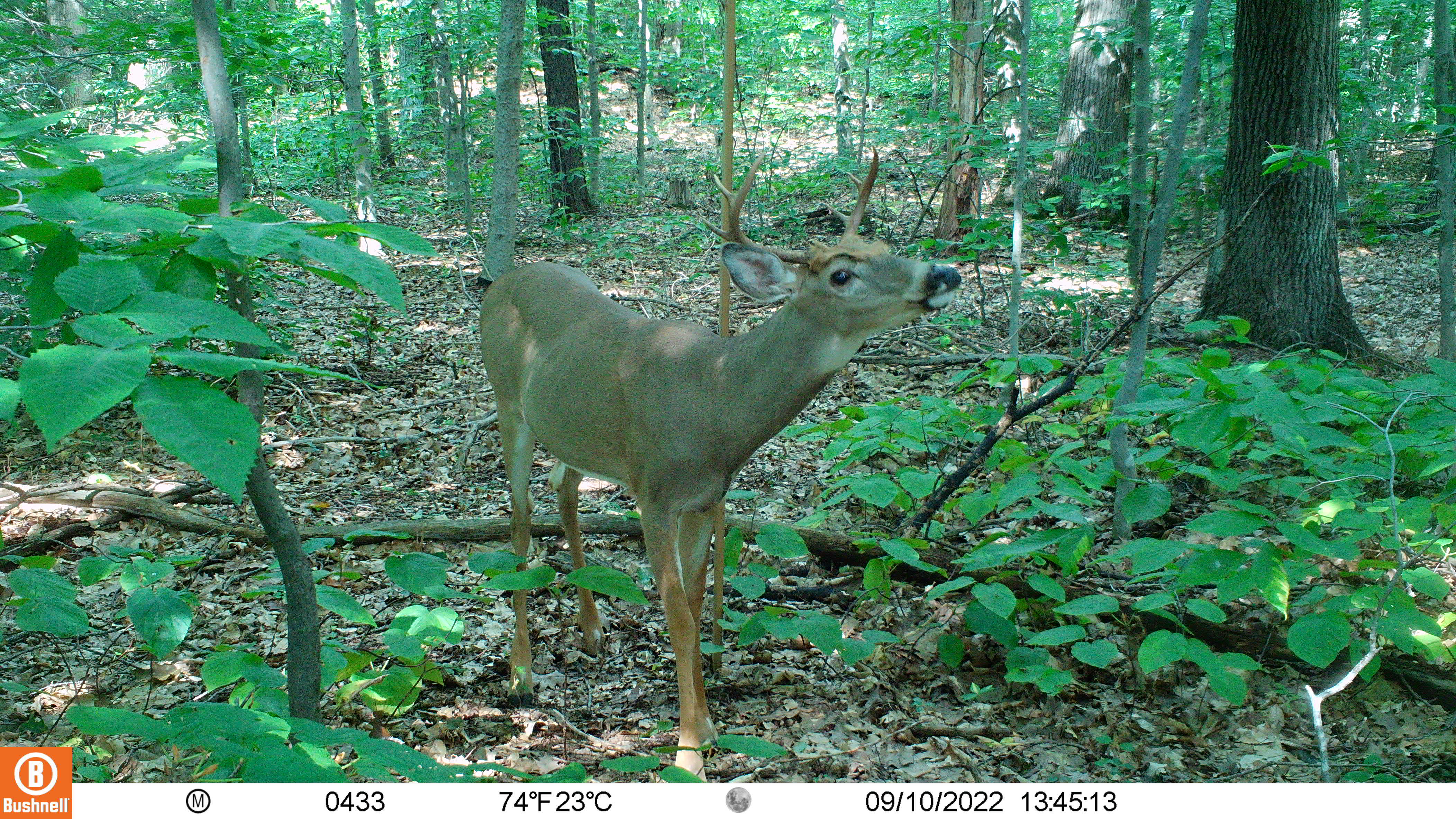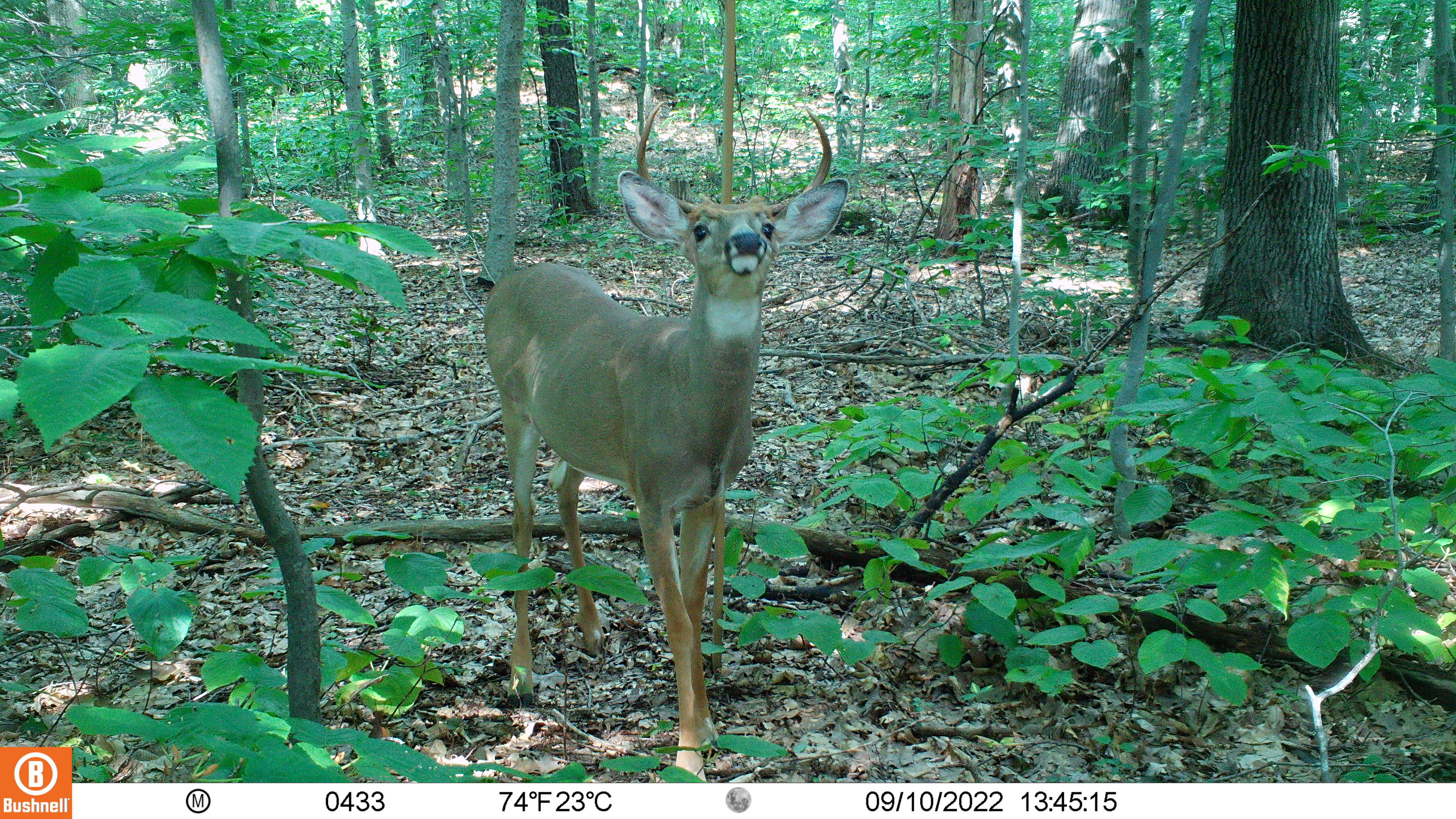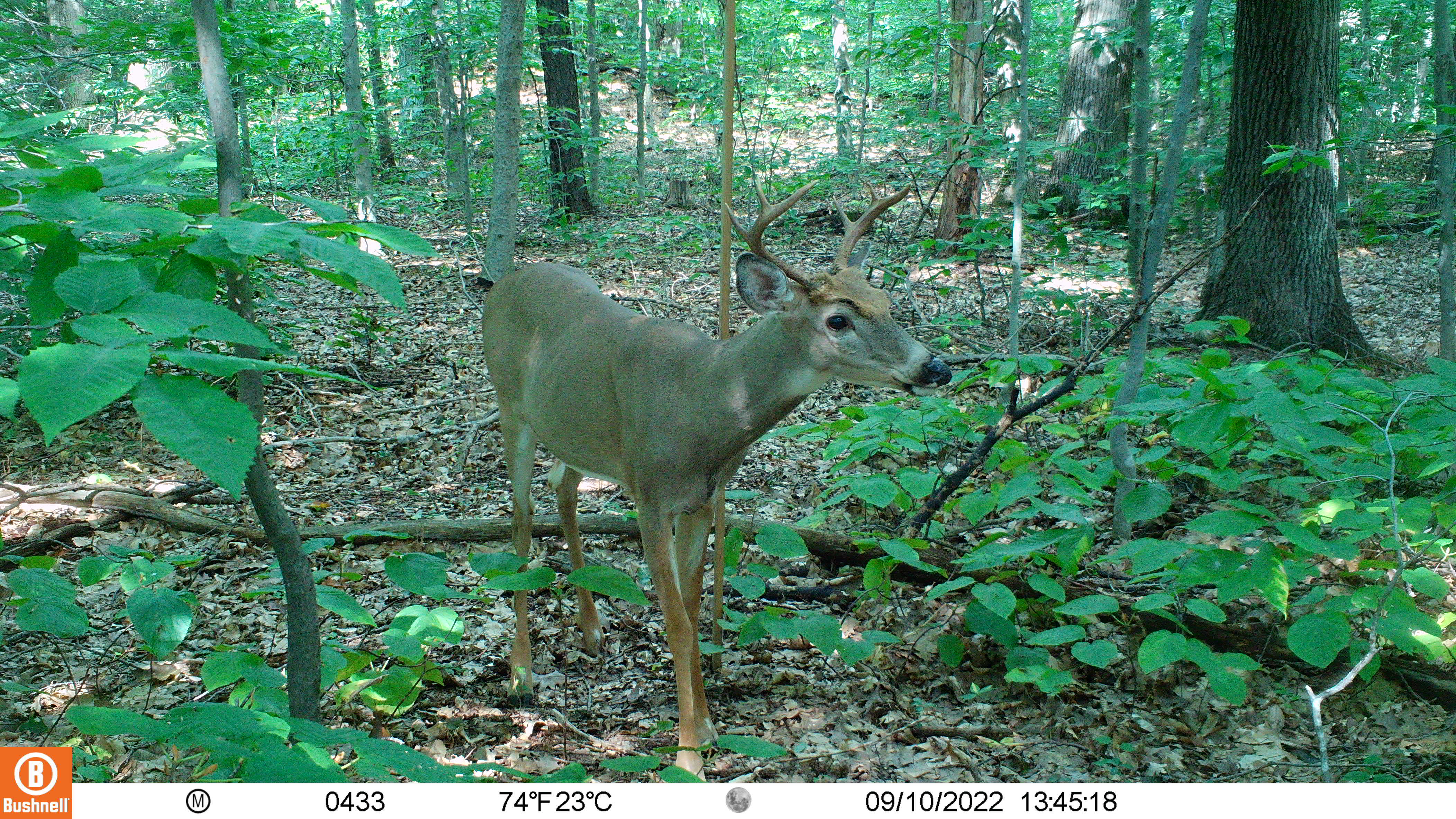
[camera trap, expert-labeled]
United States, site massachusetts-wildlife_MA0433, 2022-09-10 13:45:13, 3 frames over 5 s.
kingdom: Animalia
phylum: Chordata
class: Mammalia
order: Artiodactyla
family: Cervidae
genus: Odocoileus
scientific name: Odocoileus virginianus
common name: white-tailed deer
White-tailed deer (Odocoileus virginianus).